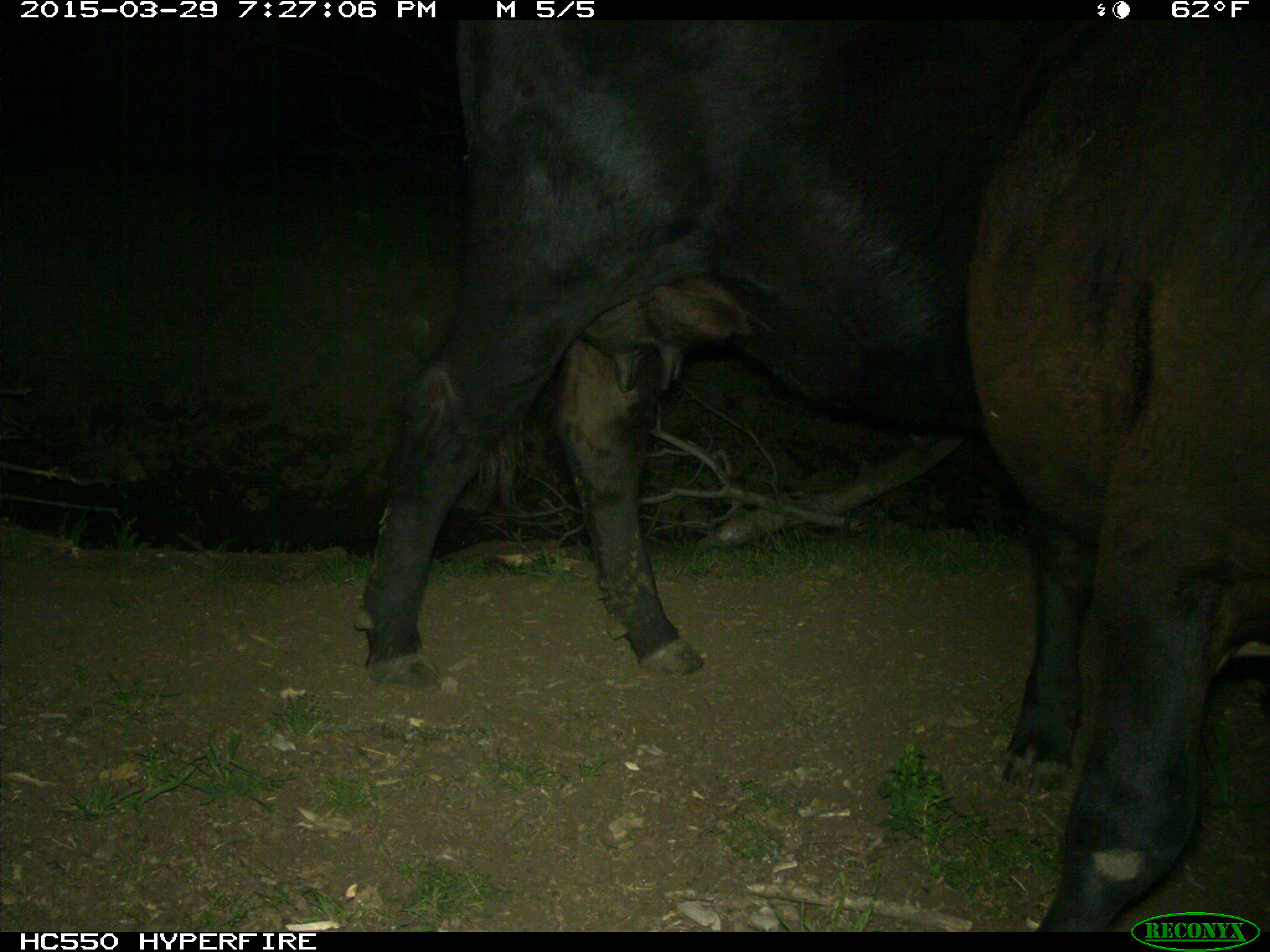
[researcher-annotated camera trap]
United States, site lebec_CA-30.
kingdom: Animalia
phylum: Chordata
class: Mammalia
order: Artiodactyla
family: Bovidae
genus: Bos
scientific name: Bos taurus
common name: domestic cow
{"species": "Bos taurus (domestic cow)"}